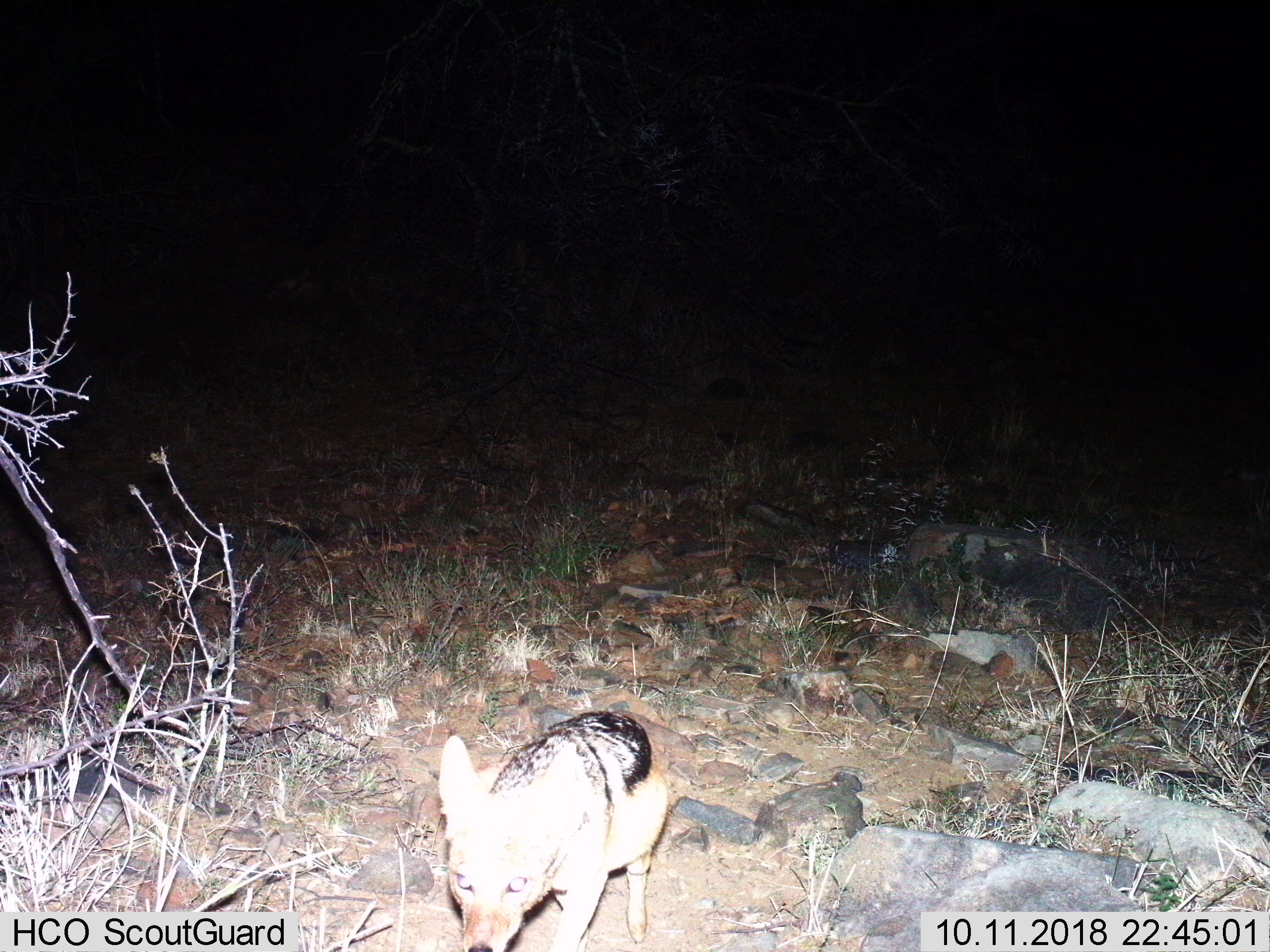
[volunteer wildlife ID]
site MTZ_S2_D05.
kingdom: Animalia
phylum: Chordata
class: Mammalia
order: Carnivora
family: Canidae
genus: Lupulella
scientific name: Lupulella mesomelas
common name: black-backed jackal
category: jackalblackbacked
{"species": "jackalblackbacked (black-backed jackal) (Lupulella mesomelas)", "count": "1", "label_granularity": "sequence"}